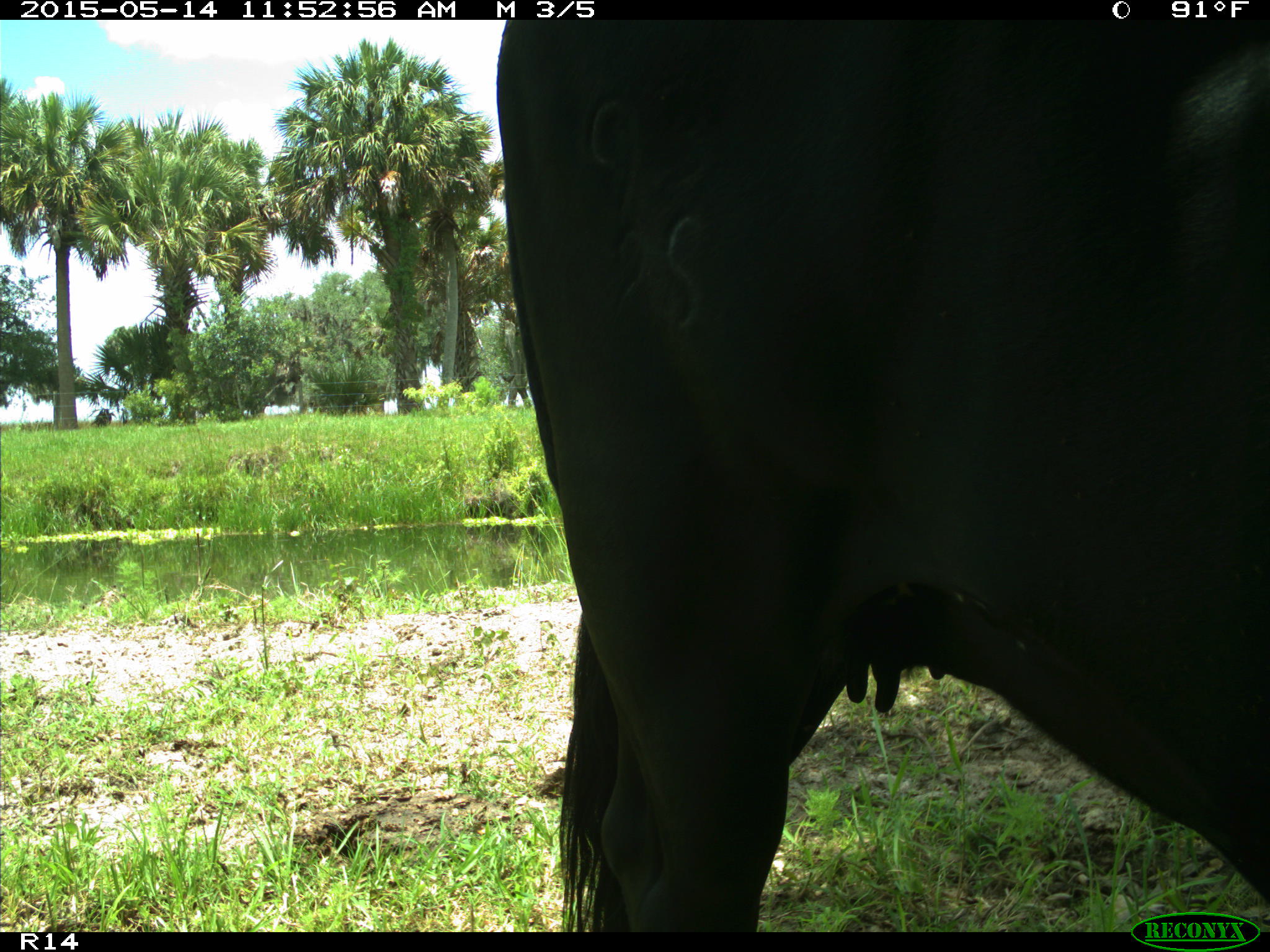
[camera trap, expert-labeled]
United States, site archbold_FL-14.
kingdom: Animalia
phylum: Chordata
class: Mammalia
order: Artiodactyla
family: Bovidae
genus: Bos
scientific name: Bos taurus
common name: domestic cow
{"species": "Bos taurus (domestic cow)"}